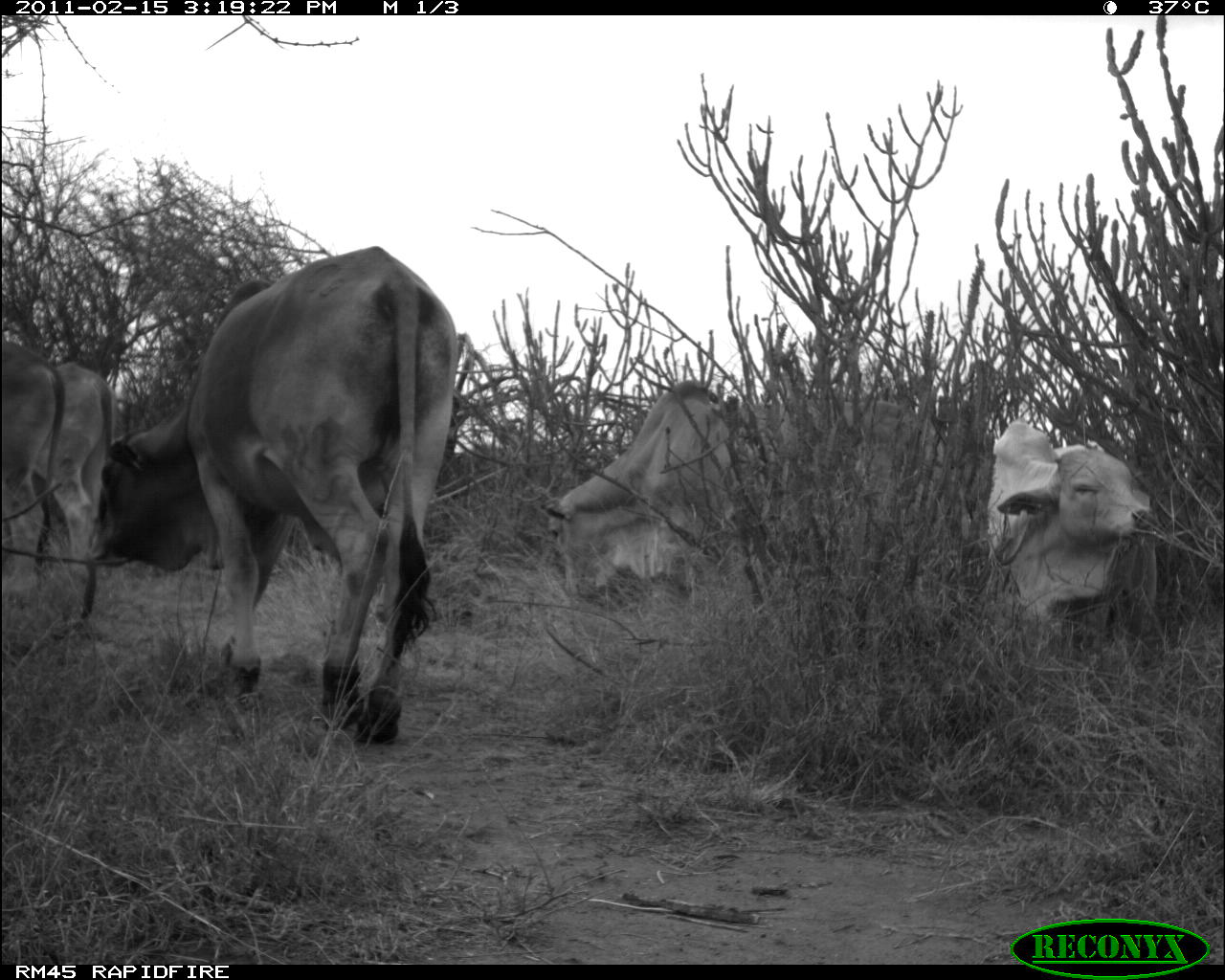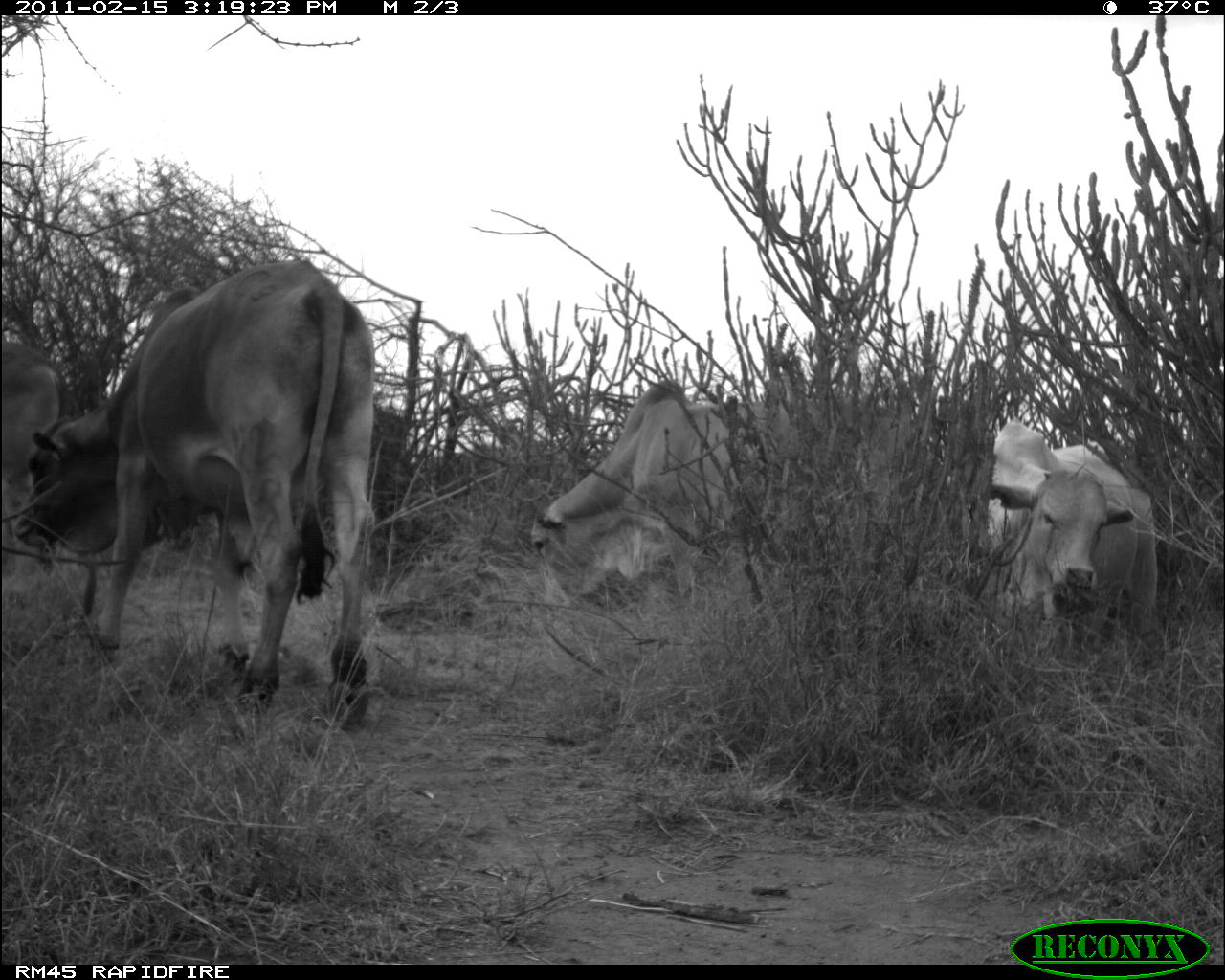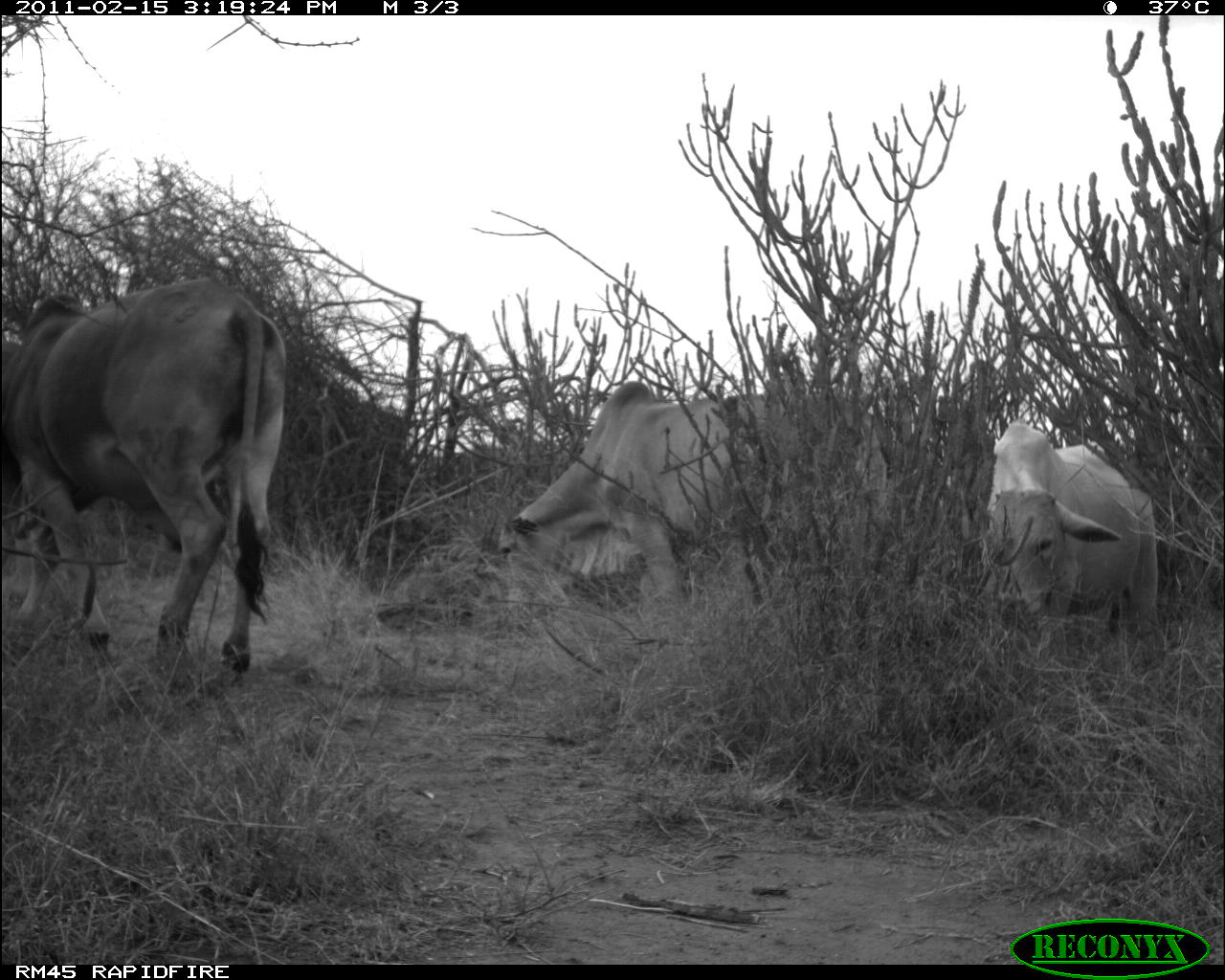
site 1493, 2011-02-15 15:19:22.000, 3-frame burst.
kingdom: Animalia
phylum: Chordata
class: Mammalia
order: Artiodactyla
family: Bovidae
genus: Bos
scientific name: Bos taurus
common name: domestic cattle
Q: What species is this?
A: Bos taurus (domestic cattle).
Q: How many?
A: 5.